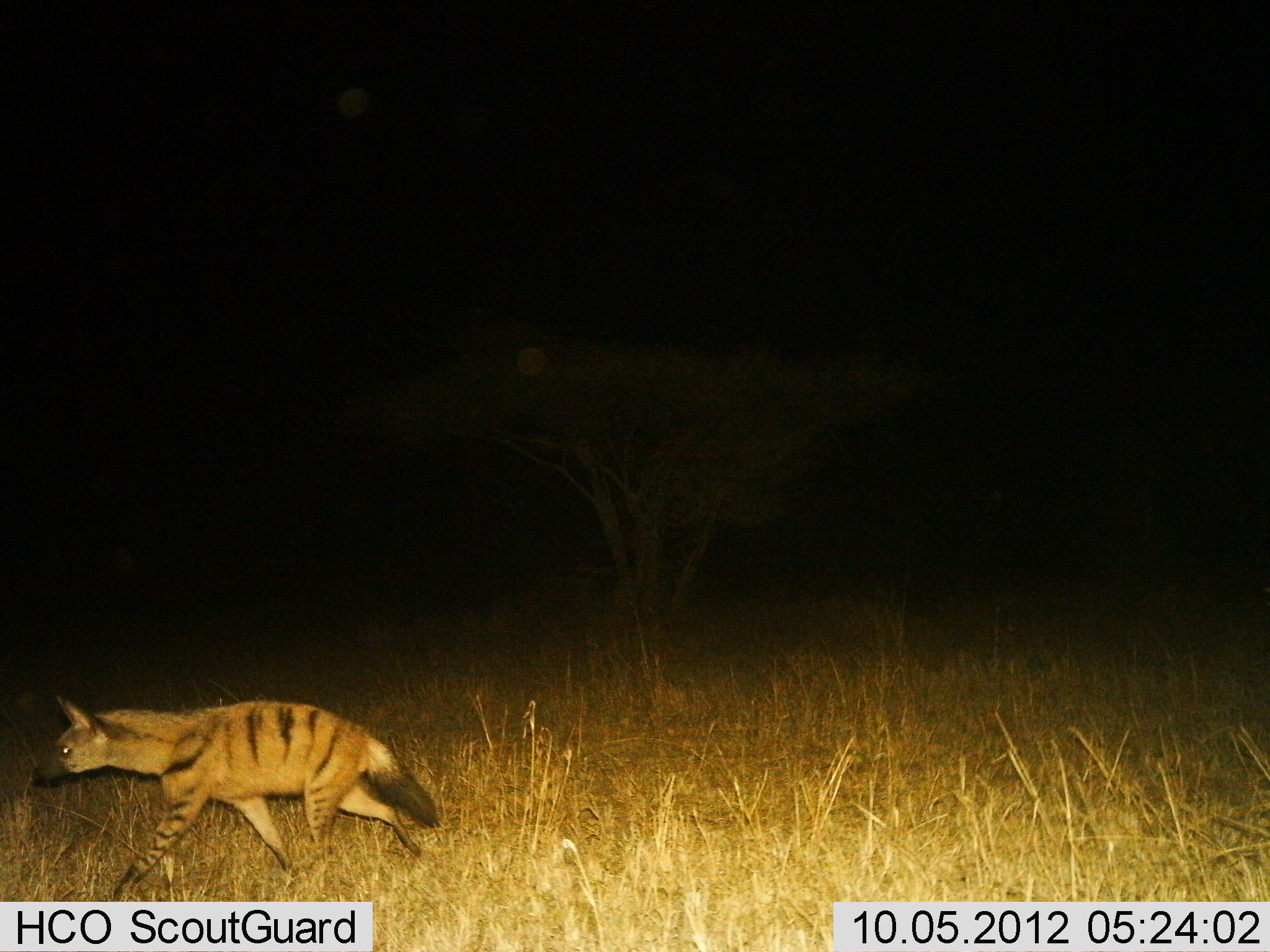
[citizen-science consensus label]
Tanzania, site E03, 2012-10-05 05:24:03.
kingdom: Animalia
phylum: Chordata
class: Mammalia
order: Carnivora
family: Hyaenidae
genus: Proteles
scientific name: Proteles cristatus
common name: aardwolf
Aardwolf (Proteles cristatus), count 1. Behavior (volunteer vote fractions): standing 0%, resting 0%, moving 100%, interacting 0%. Young present (vote fraction): 0%. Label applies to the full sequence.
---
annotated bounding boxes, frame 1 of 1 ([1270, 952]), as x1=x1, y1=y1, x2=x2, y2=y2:
animal: x1=29, y1=695, x2=439, y2=904